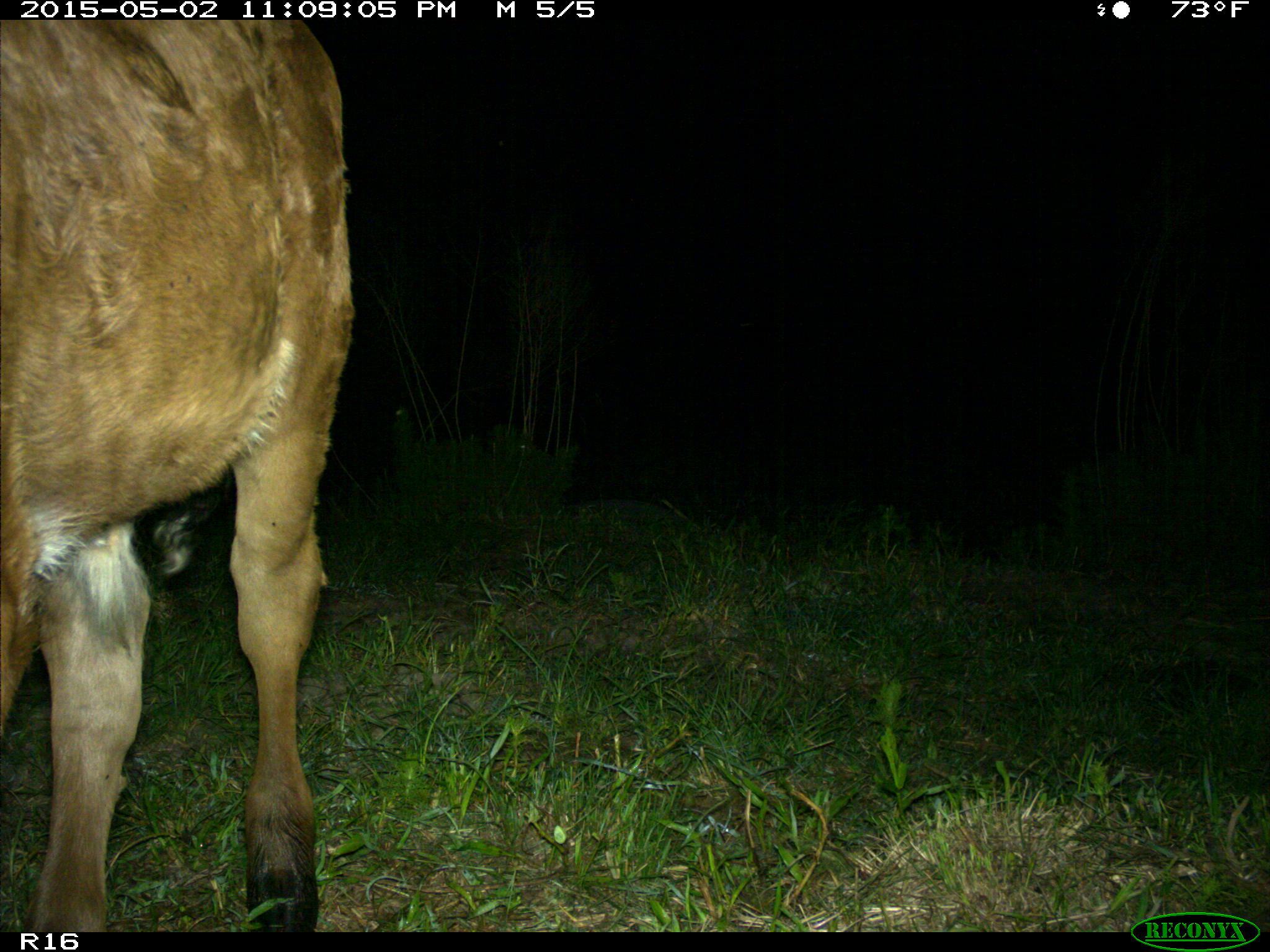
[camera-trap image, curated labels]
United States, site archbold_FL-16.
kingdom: Animalia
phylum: Chordata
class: Mammalia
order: Artiodactyla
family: Bovidae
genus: Bos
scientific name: Bos taurus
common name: domestic cow